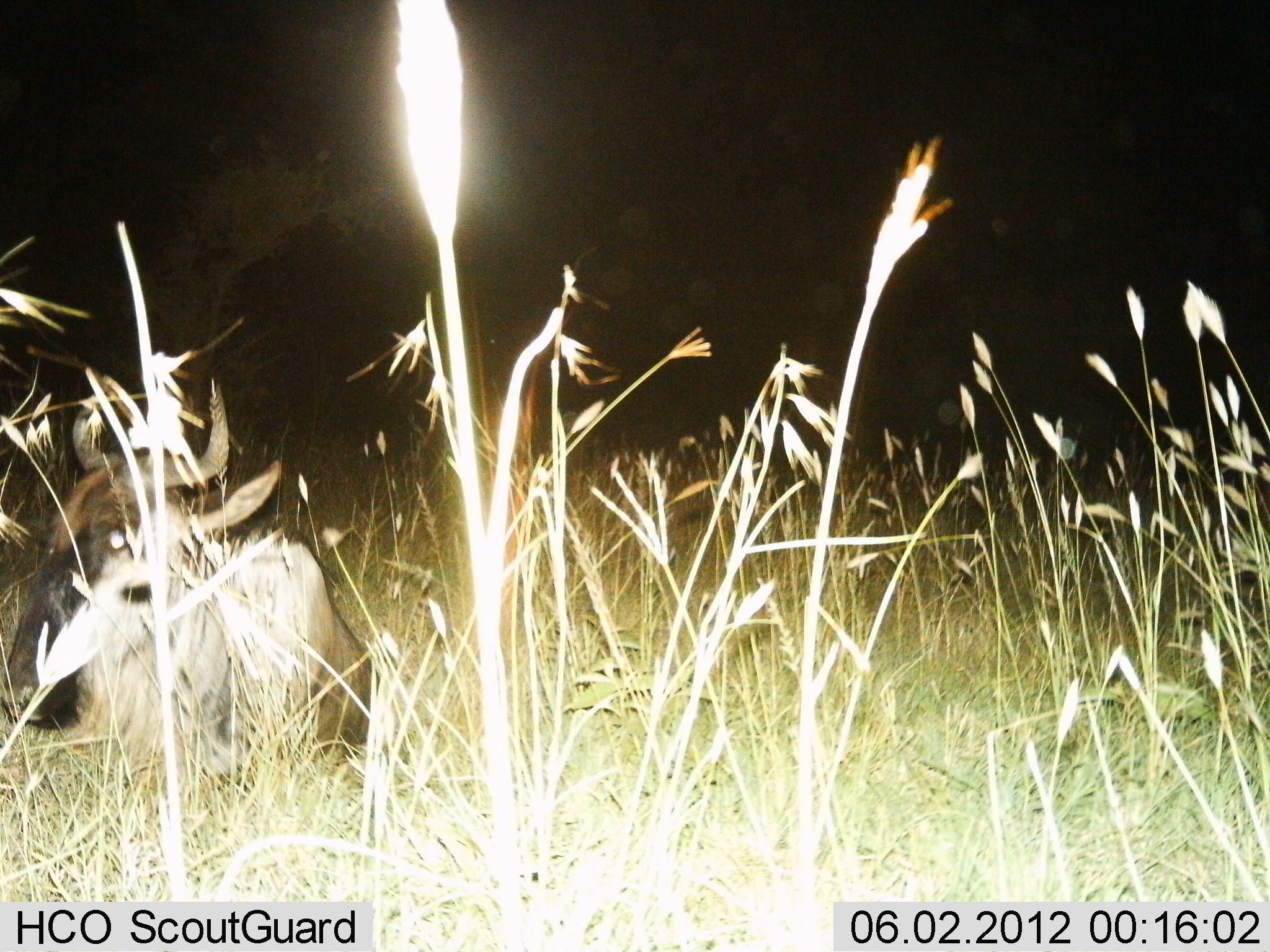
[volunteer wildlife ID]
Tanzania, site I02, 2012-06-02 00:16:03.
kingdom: Animalia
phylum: Chordata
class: Mammalia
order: Artiodactyla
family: Bovidae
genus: Connochaetes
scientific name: Connochaetes taurinus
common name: blue wildebeest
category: wildebeest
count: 1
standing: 10%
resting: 90%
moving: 0%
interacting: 0%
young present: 0%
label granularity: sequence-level